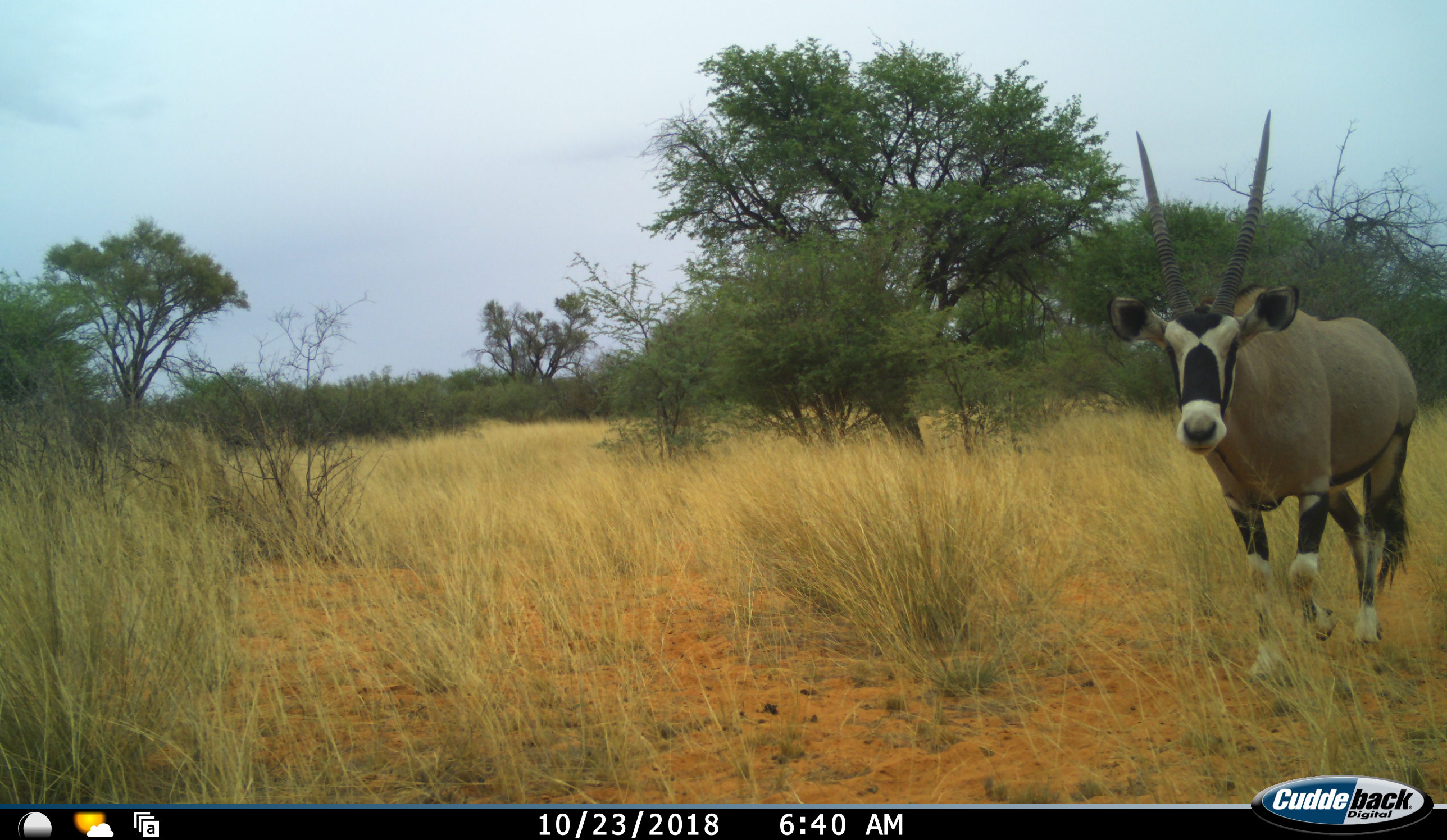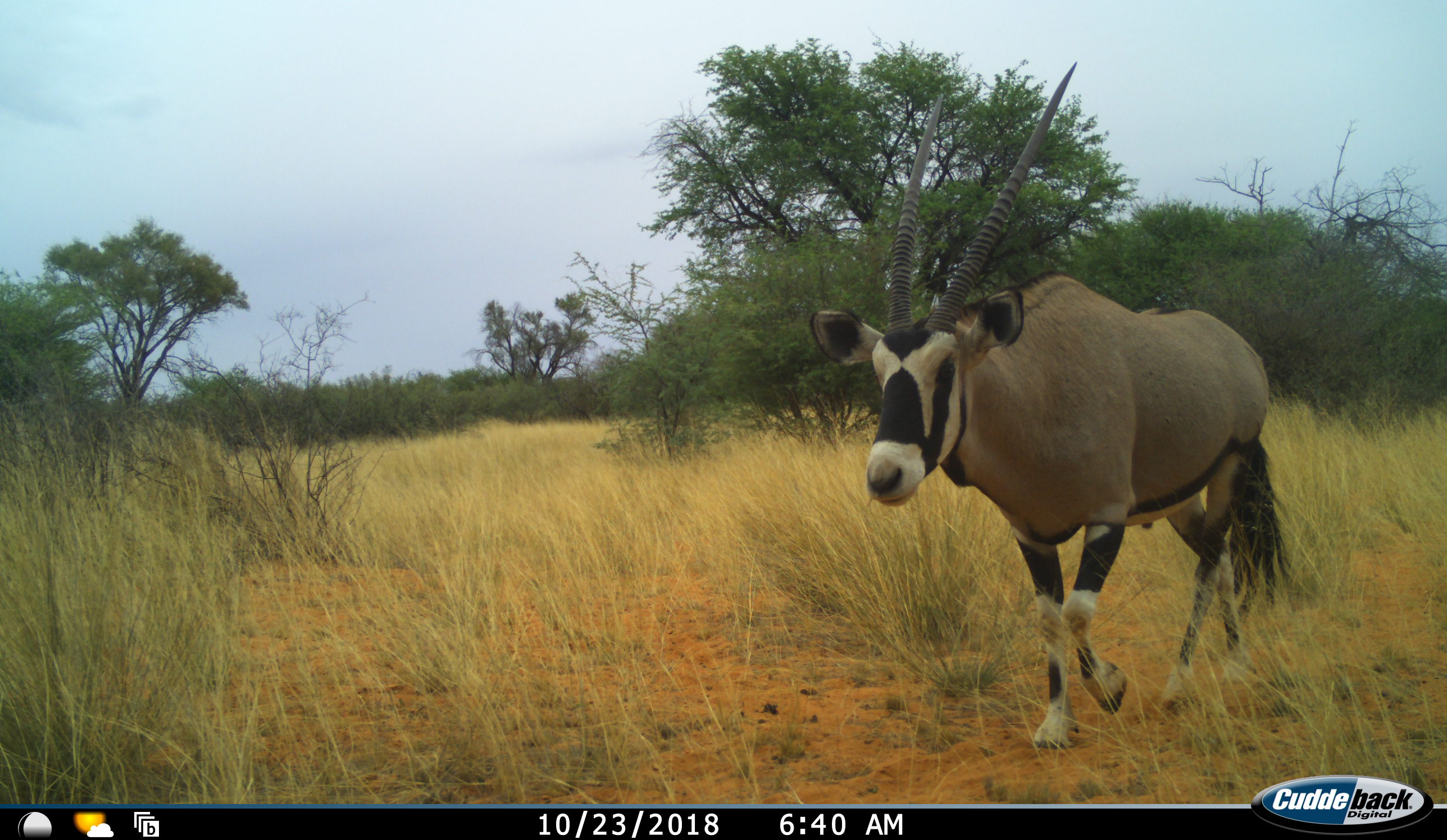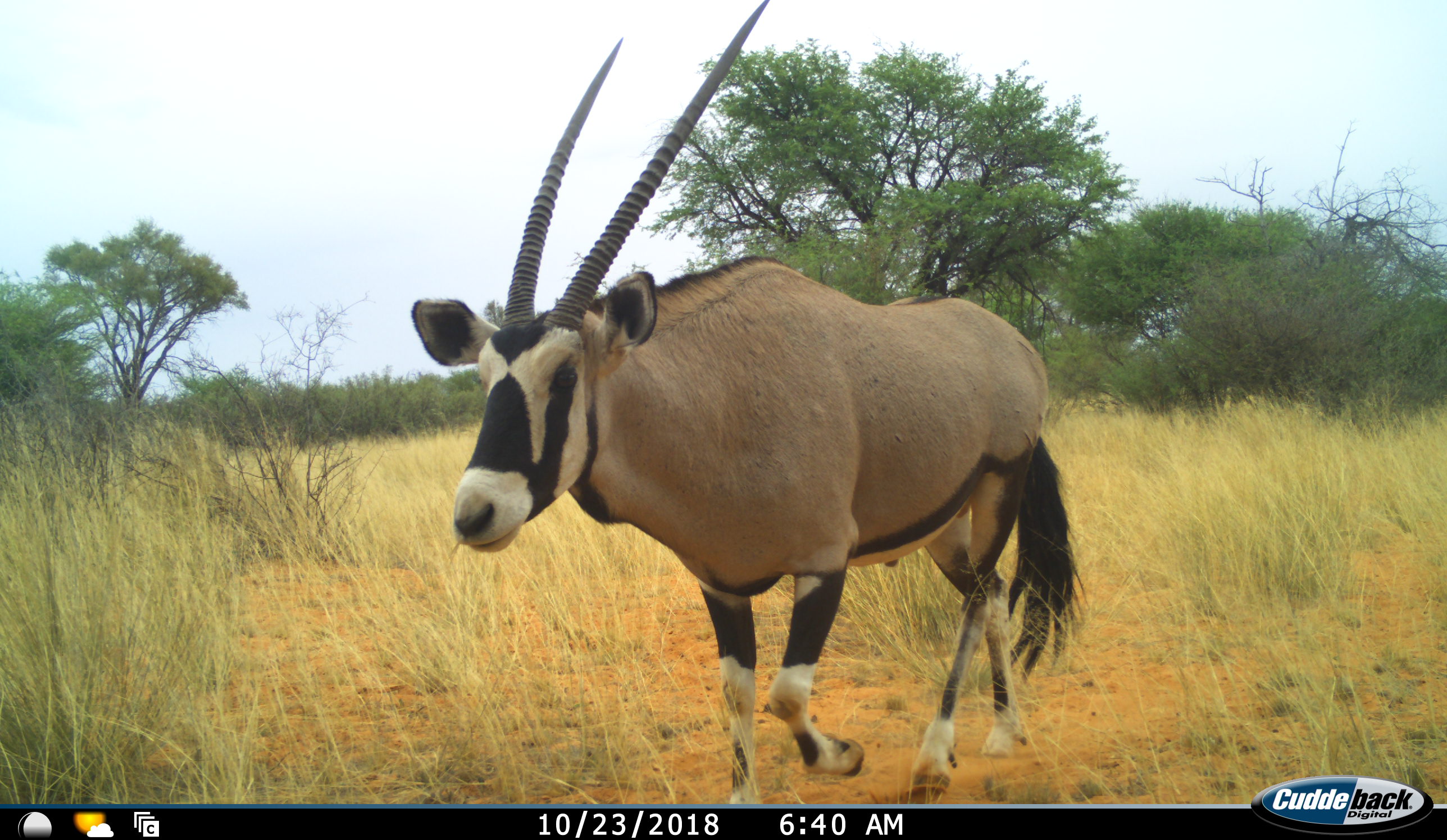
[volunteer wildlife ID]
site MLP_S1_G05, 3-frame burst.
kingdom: Animalia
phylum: Chordata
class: Mammalia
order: Artiodactyla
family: Bovidae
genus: Oryx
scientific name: Oryx gazella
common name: gemsbok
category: oryx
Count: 1.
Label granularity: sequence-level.